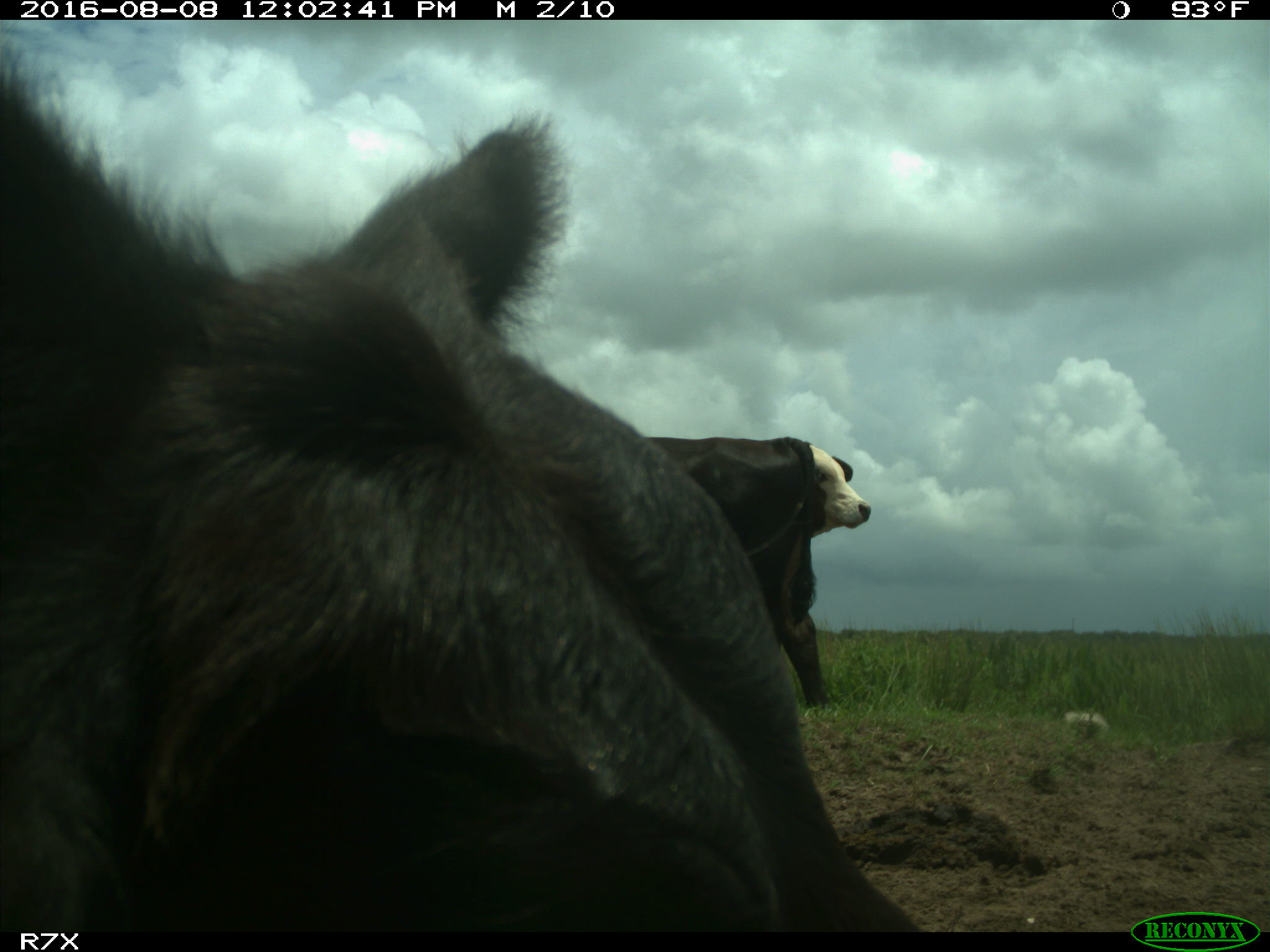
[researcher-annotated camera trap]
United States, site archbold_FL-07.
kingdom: Animalia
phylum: Chordata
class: Mammalia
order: Artiodactyla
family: Bovidae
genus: Bos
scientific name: Bos taurus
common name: domestic cow